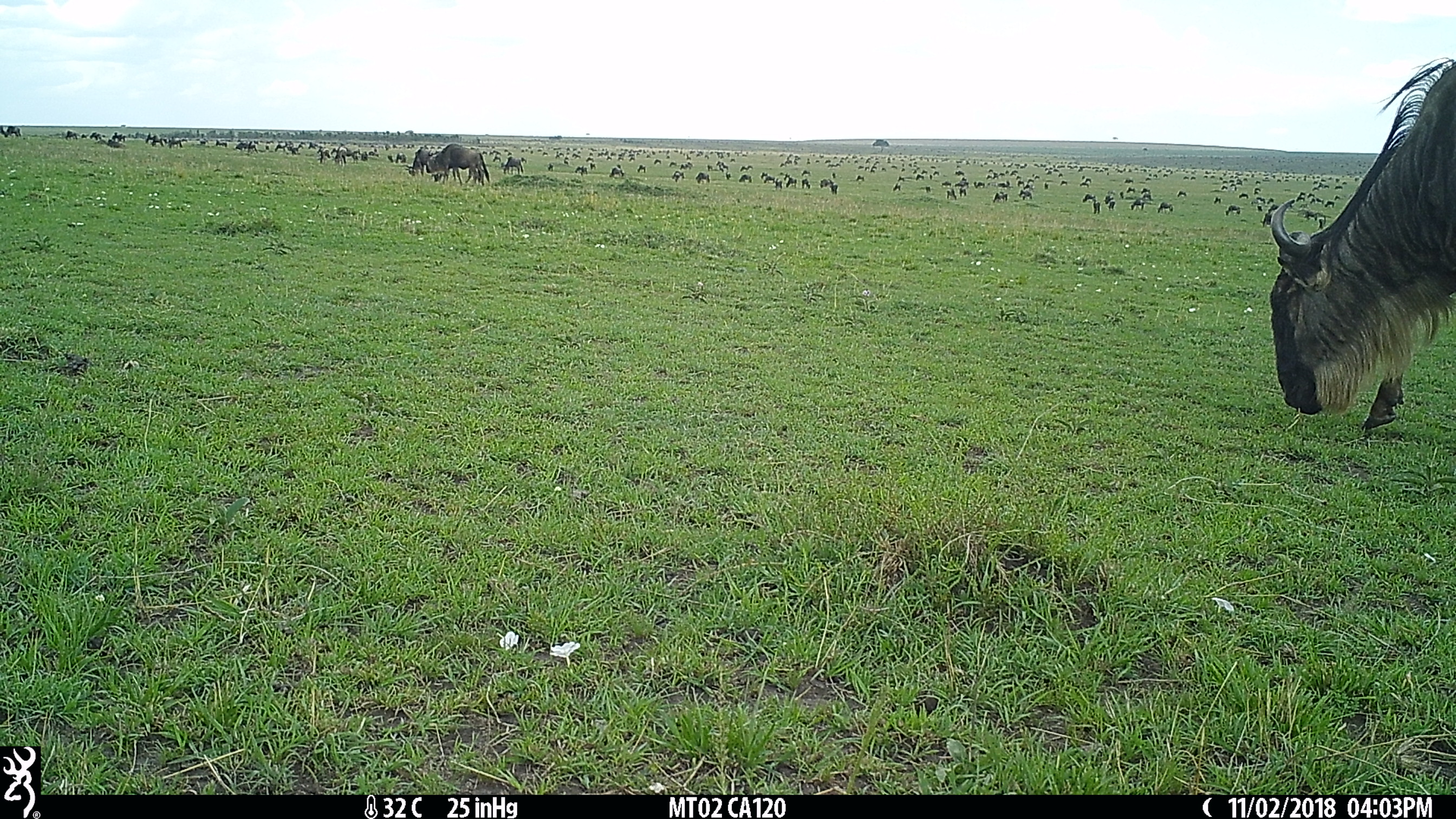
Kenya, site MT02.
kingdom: Animalia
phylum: Chordata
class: Mammalia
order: Artiodactyla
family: Bovidae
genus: Connochaetes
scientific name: Connochaetes taurinus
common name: blue wildebeest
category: wildebeest